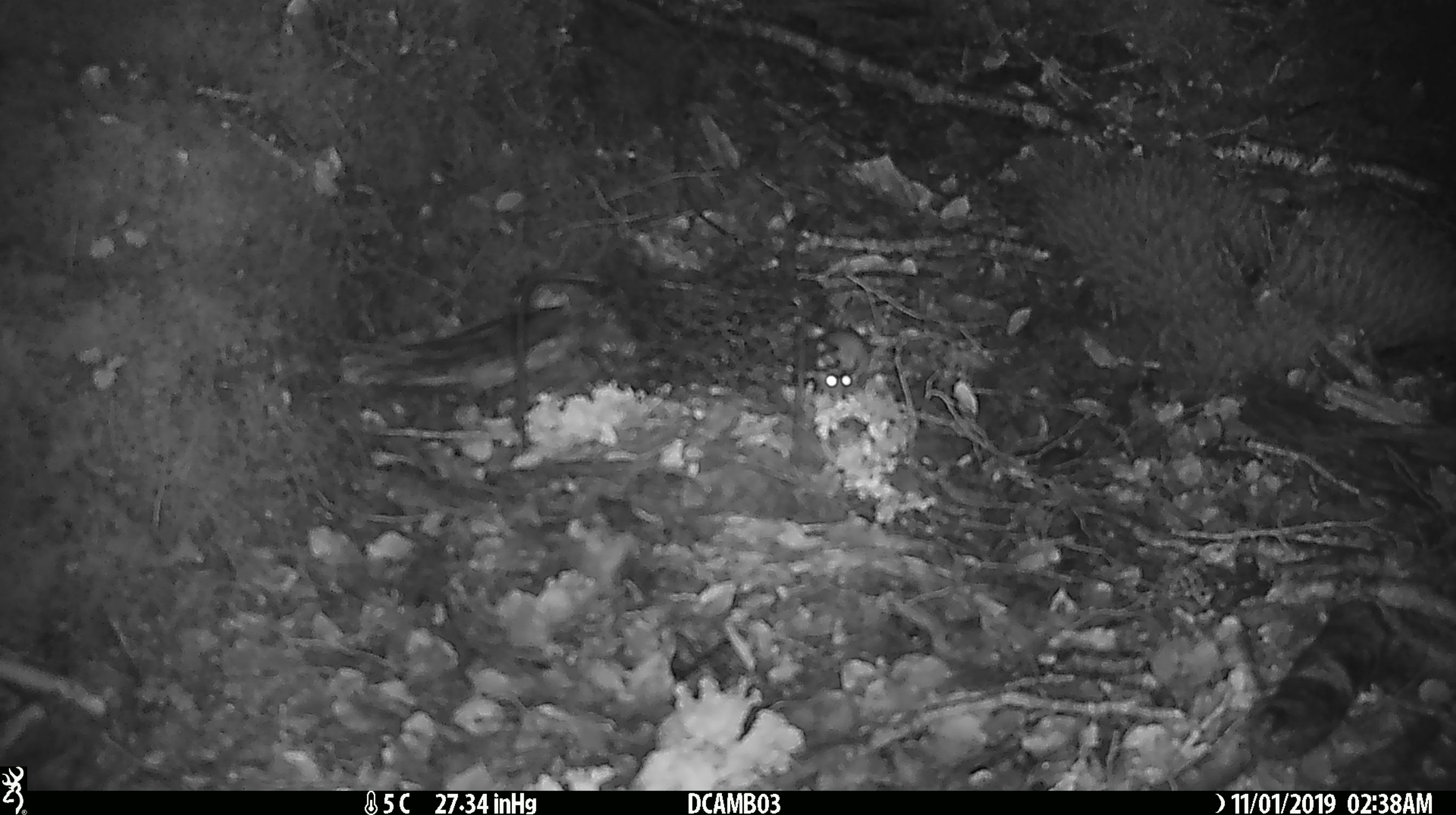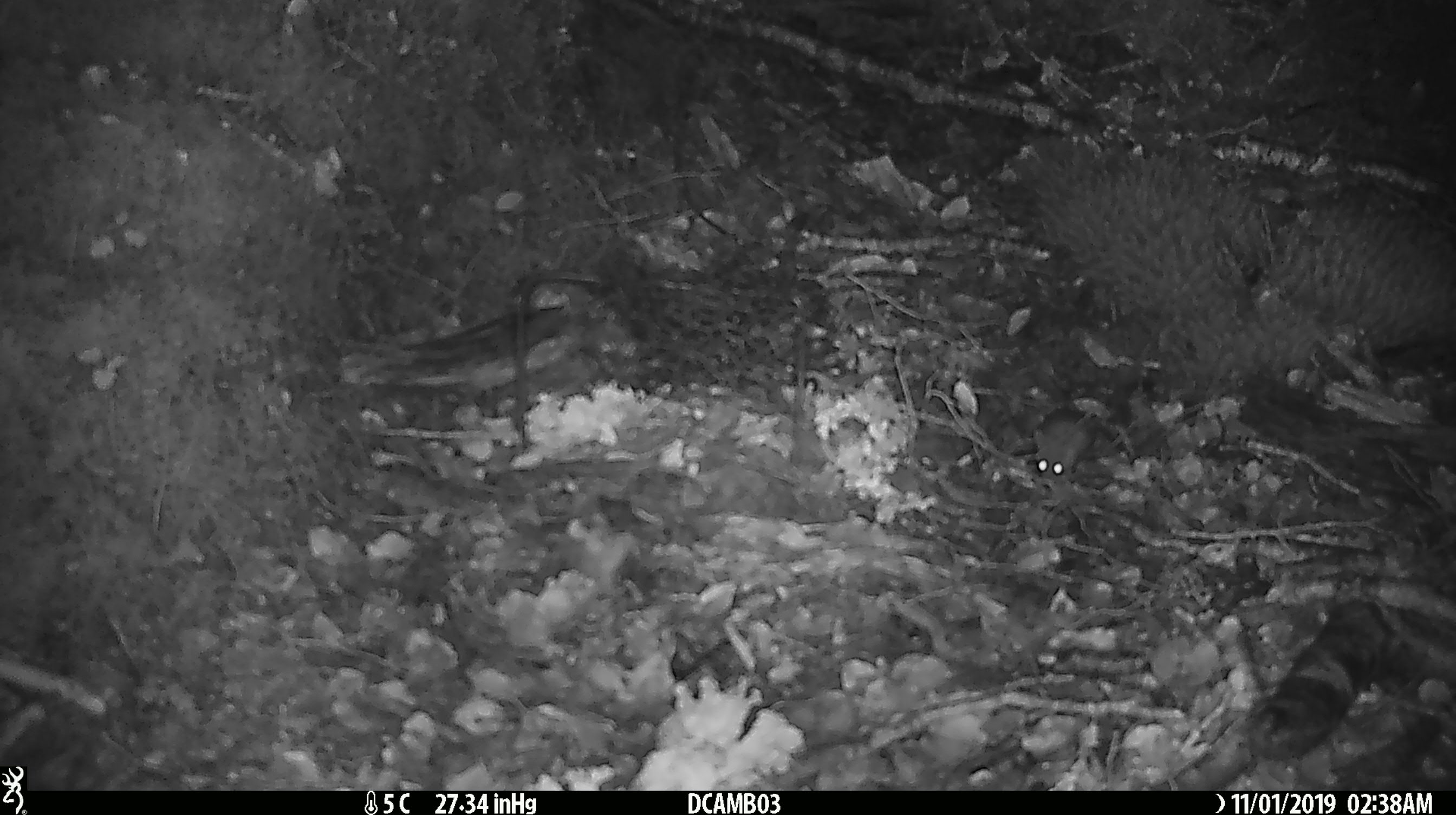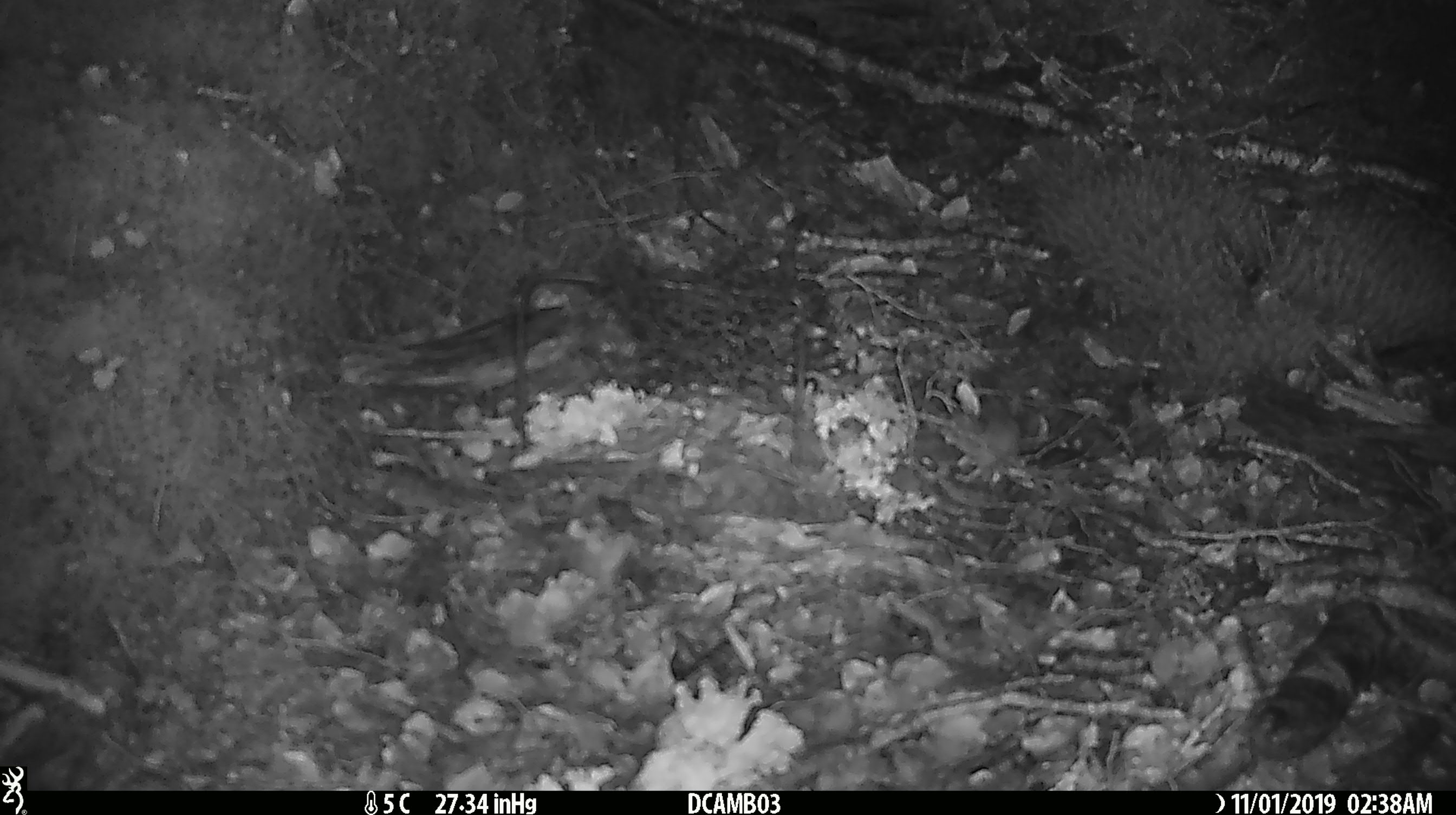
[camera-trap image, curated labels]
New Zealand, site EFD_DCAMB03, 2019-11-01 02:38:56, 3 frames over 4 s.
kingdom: Animalia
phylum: Chordata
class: Mammalia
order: Rodentia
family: Muridae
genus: Mus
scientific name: Mus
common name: mouse